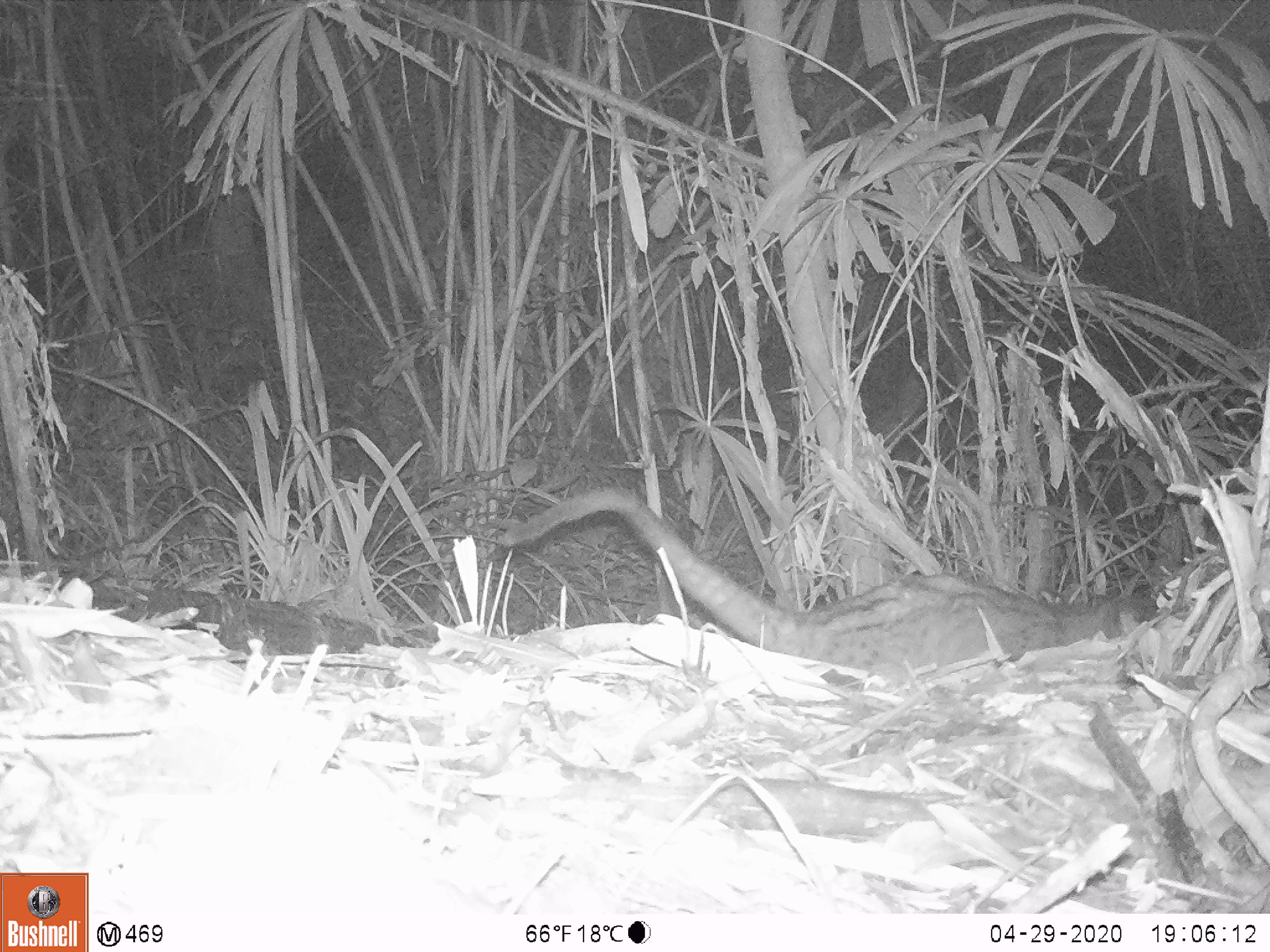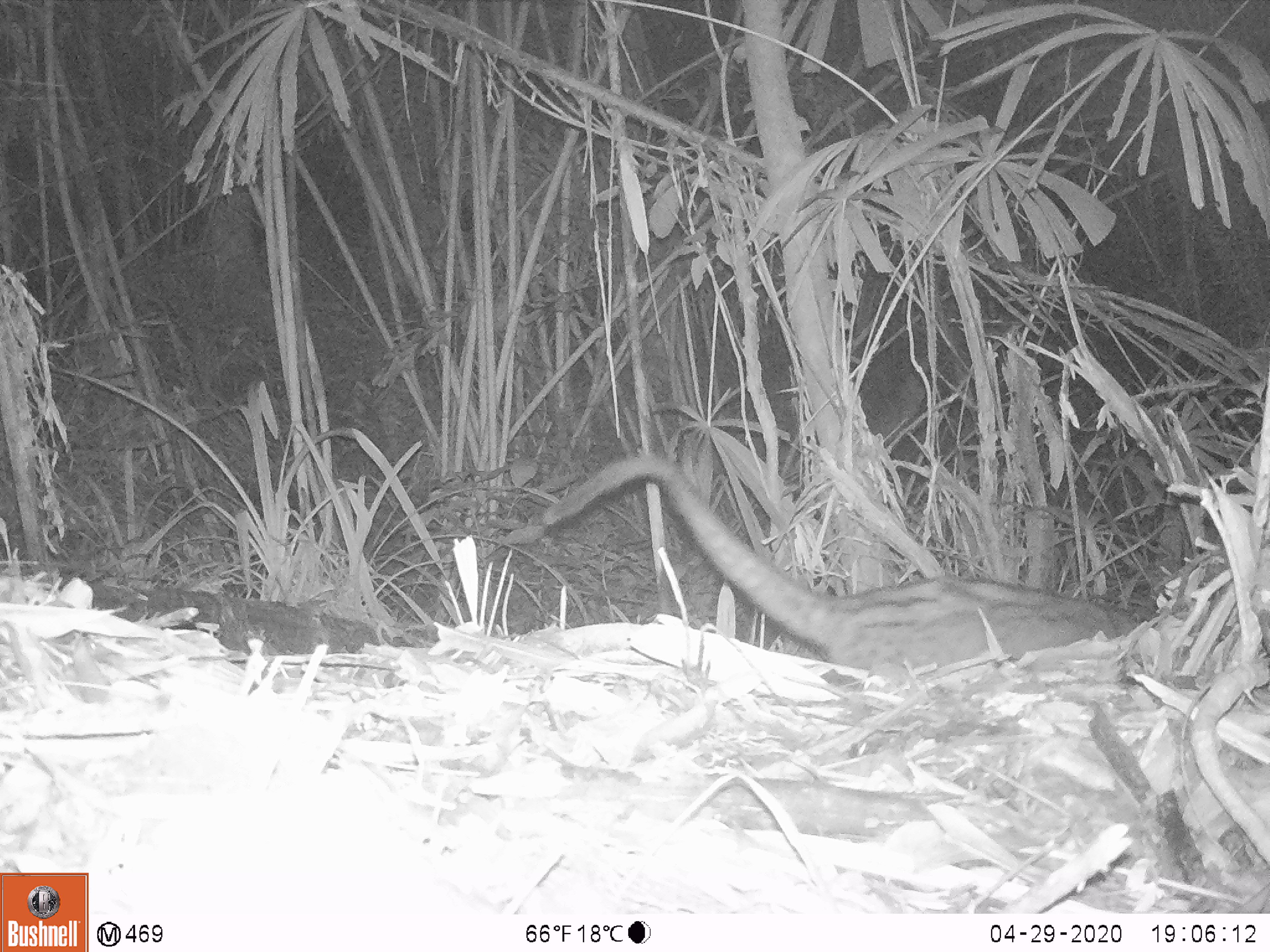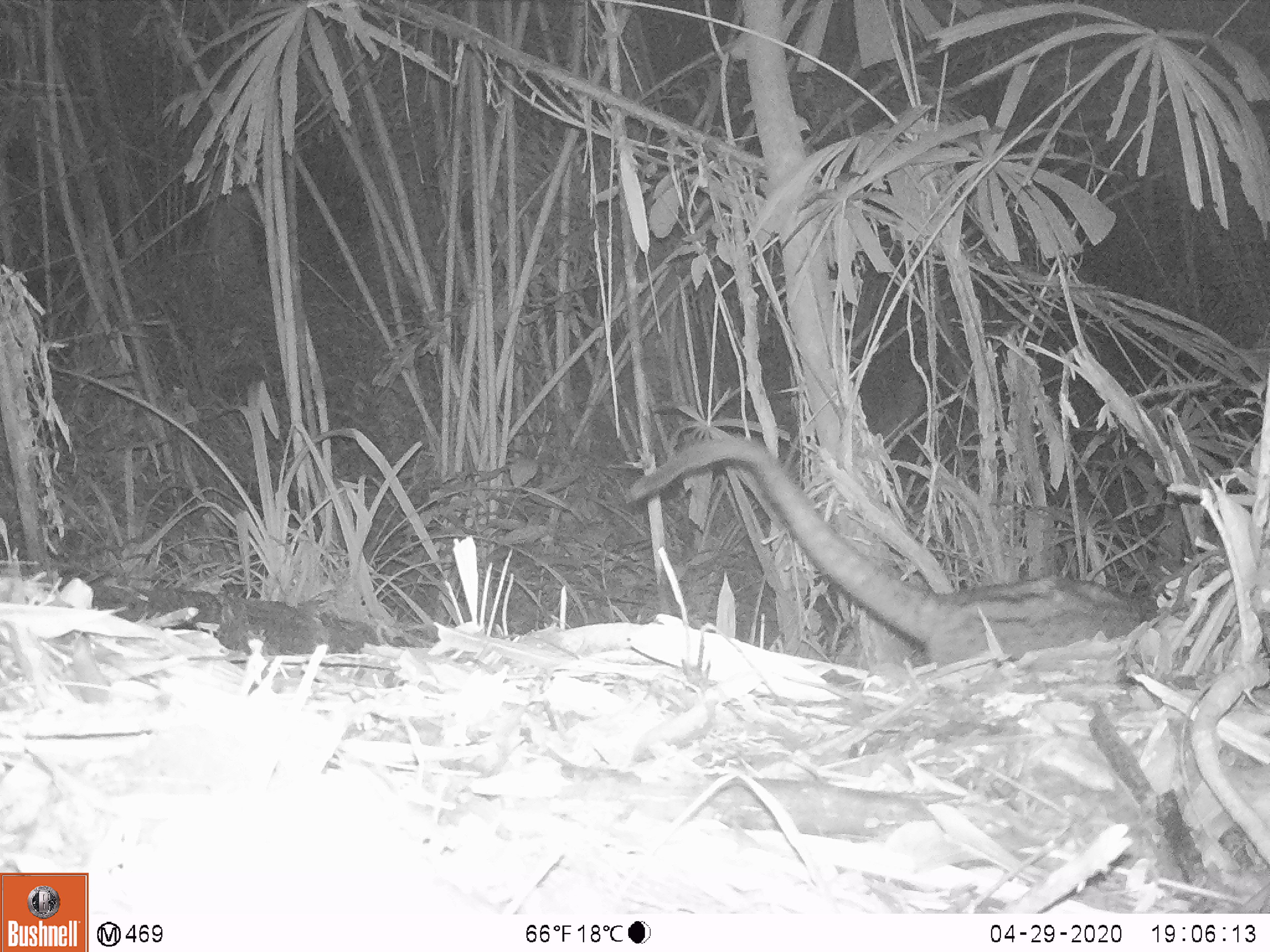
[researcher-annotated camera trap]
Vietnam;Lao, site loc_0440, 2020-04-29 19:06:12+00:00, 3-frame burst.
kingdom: Animalia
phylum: Chordata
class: Mammalia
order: Carnivora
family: Viverridae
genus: Paradoxurus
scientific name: Paradoxurus hermaphroditus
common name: common palm civet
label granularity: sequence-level